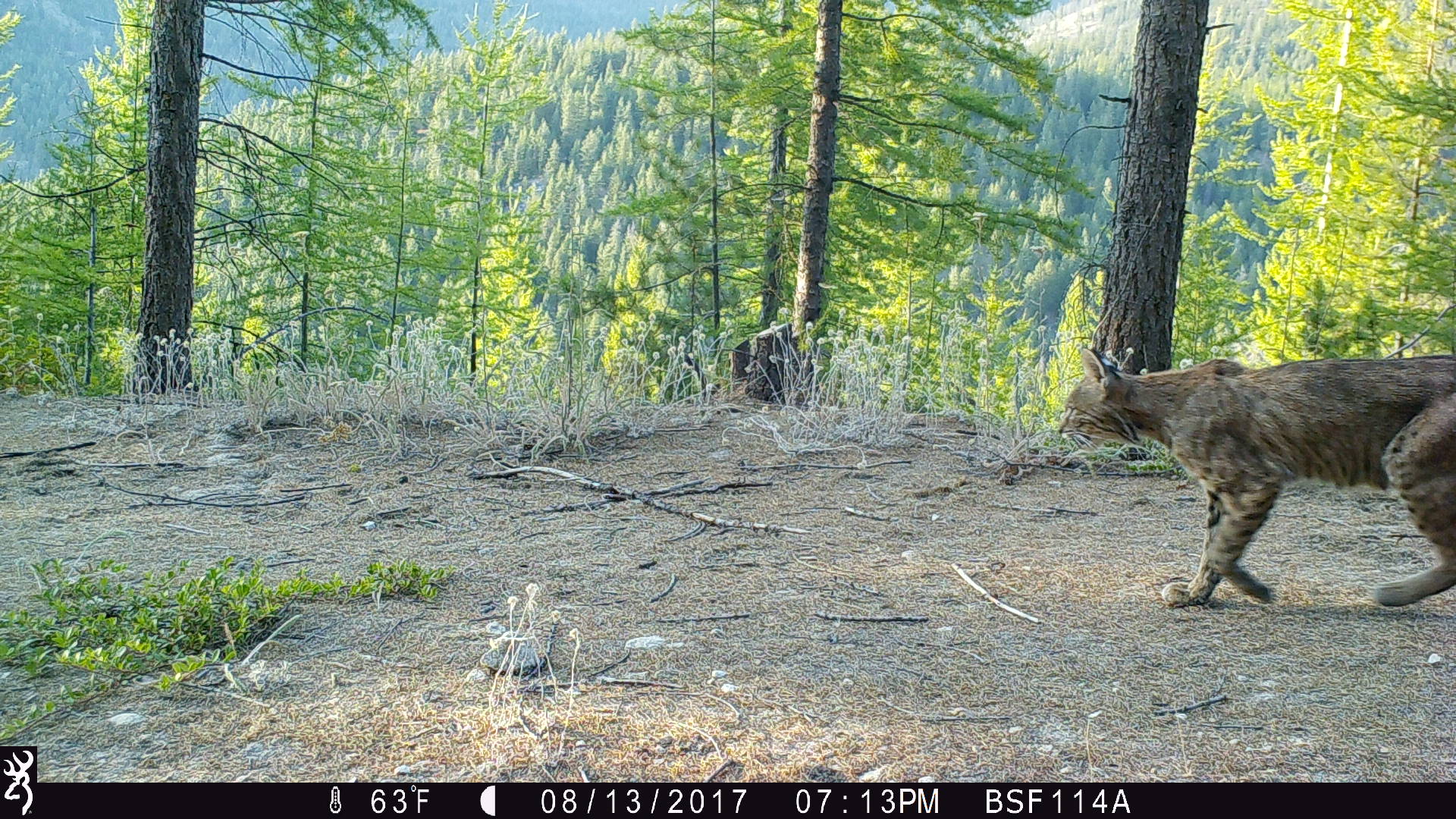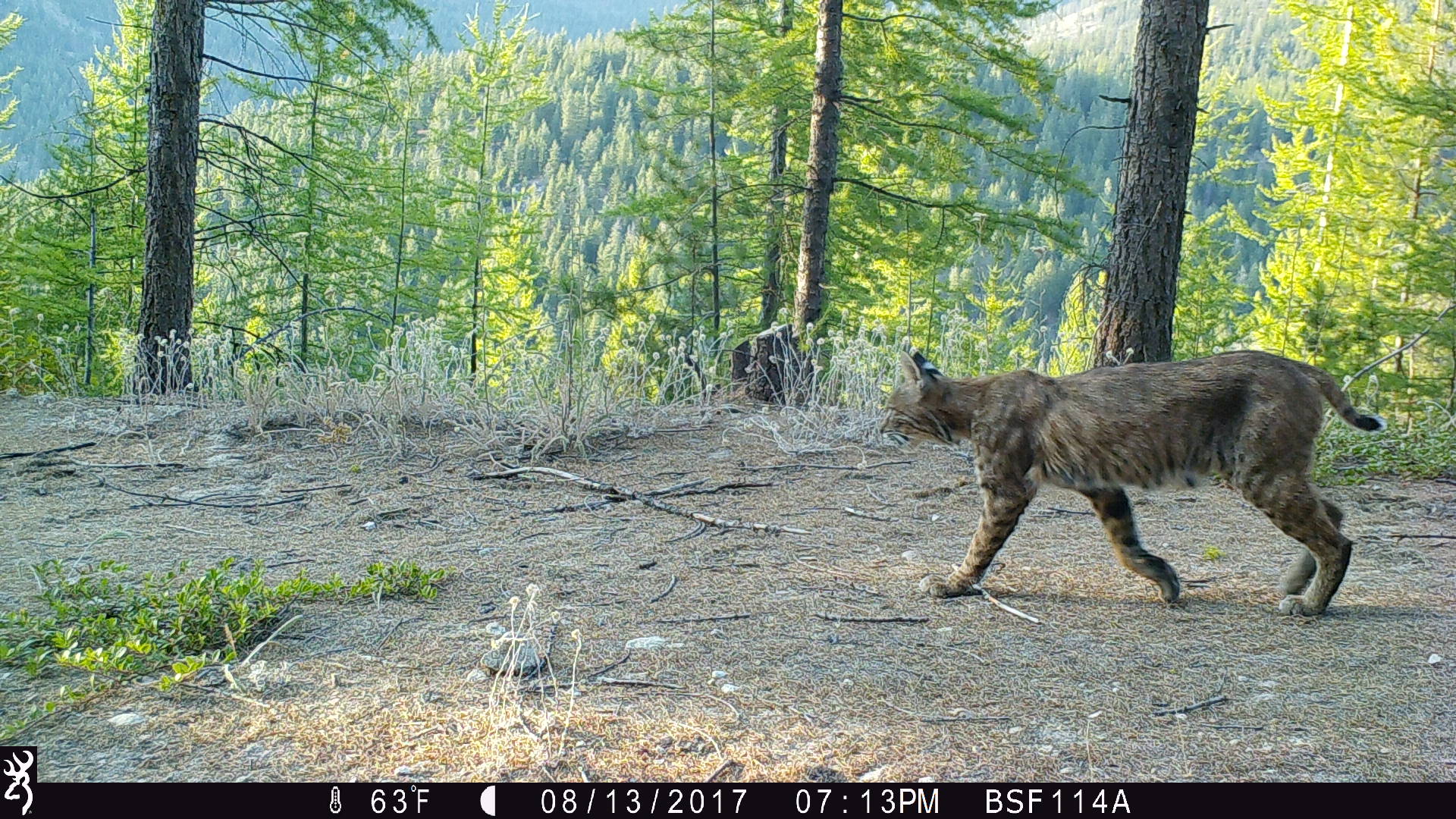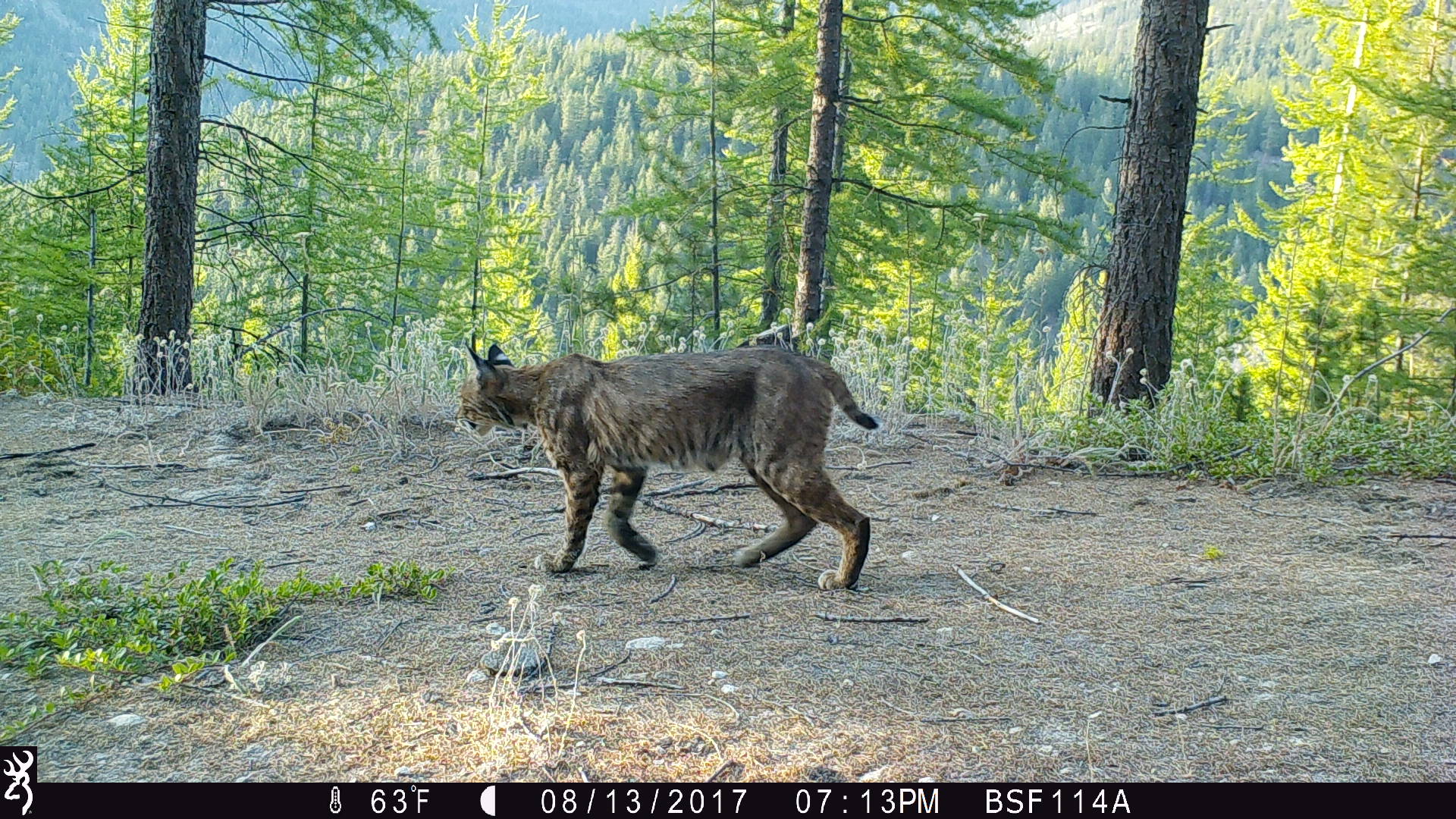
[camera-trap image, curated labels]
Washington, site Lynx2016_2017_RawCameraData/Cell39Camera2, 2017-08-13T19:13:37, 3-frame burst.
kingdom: Animalia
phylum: Chordata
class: Mammalia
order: Carnivora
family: Felidae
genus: Lynx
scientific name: Lynx rufus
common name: bobcat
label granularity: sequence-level